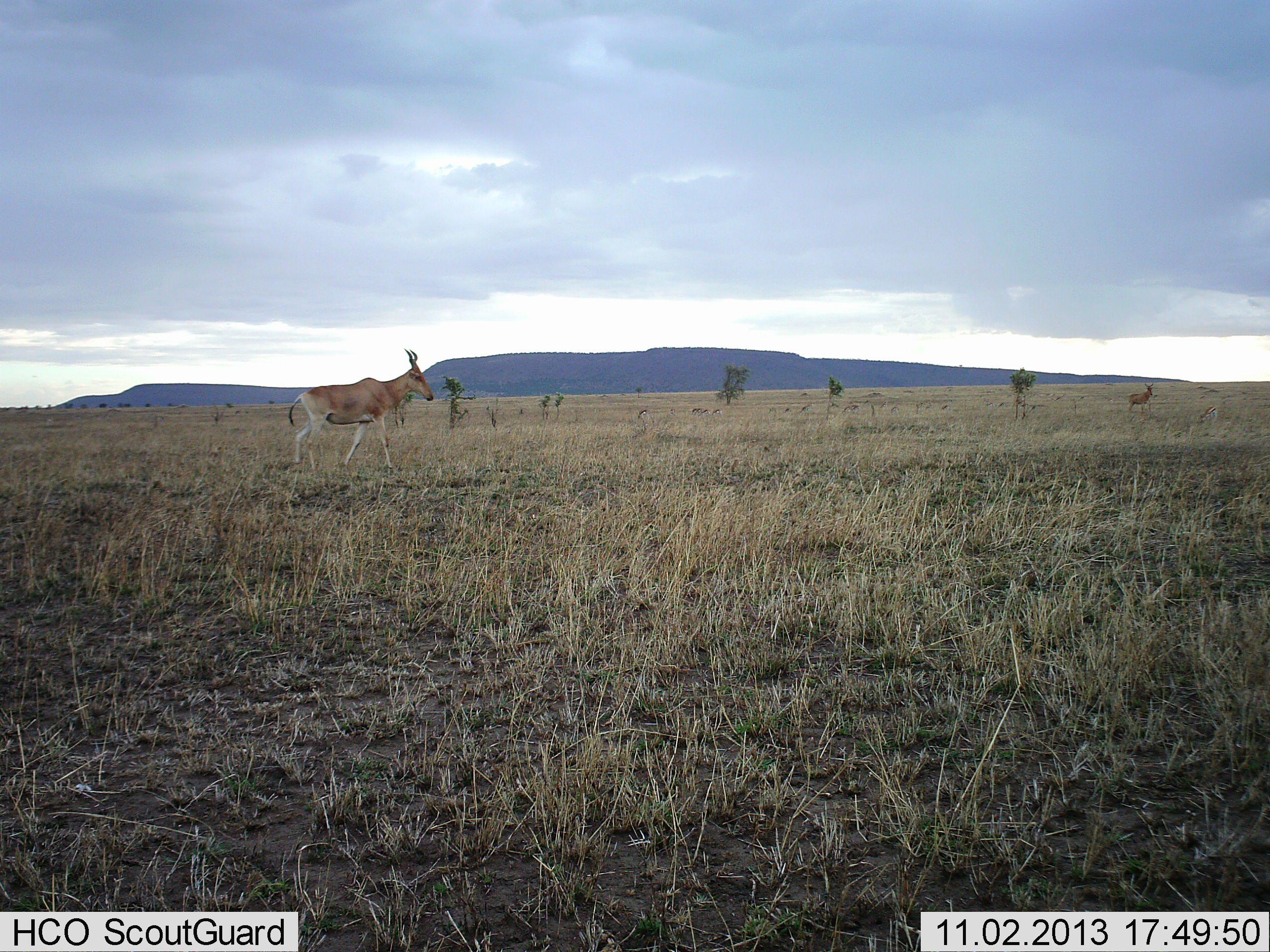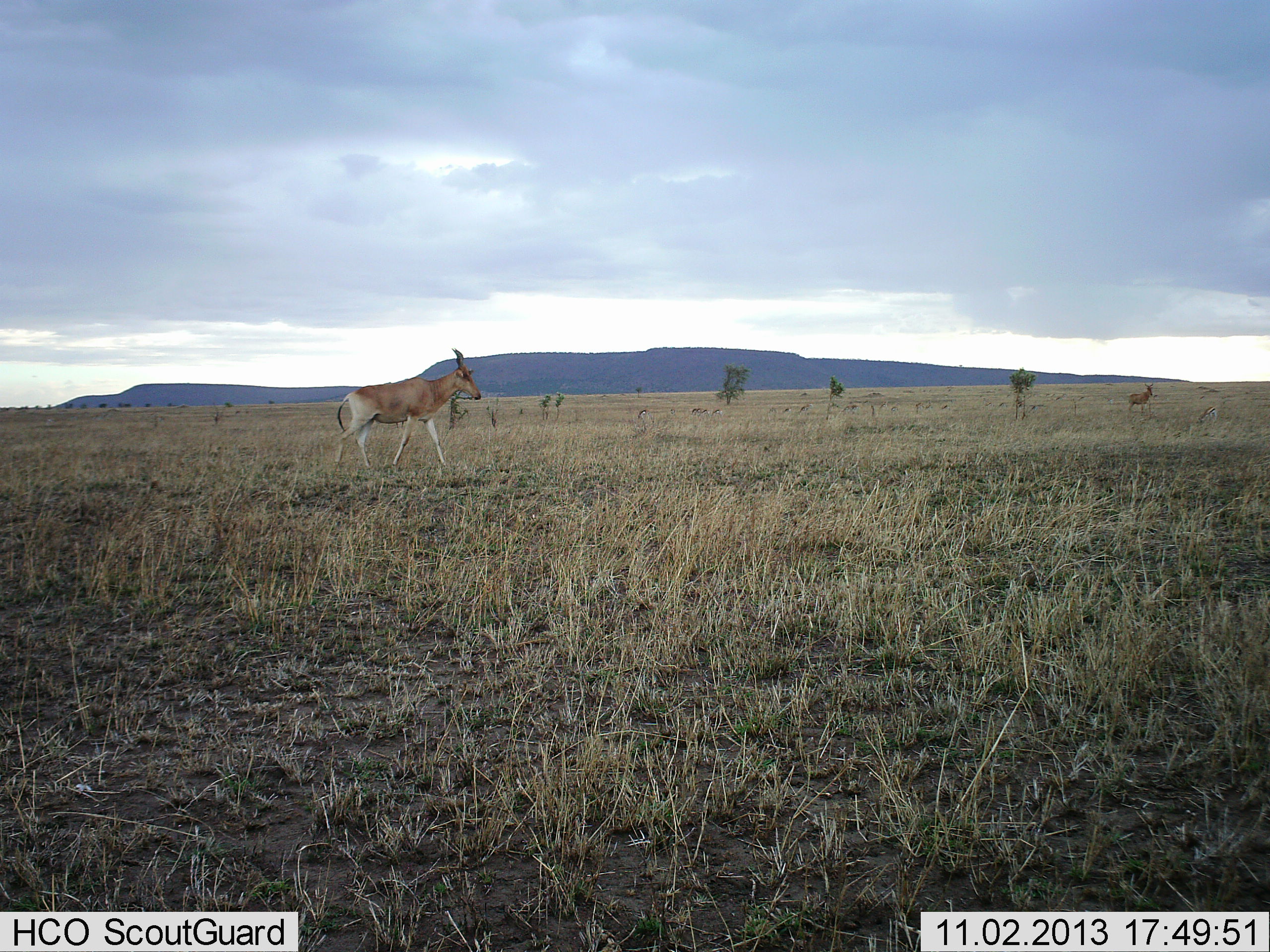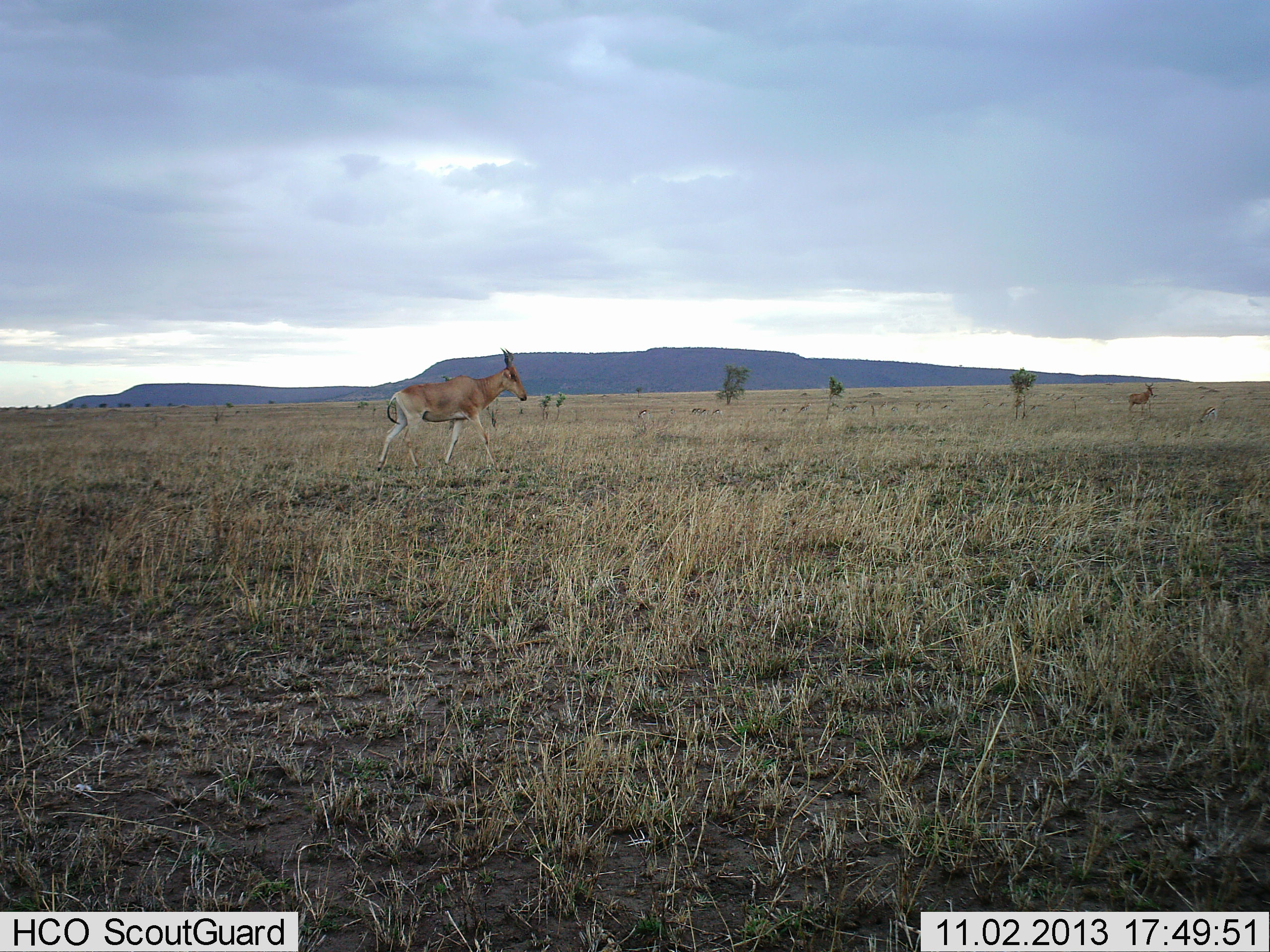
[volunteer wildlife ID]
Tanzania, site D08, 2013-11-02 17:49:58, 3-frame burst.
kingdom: Animalia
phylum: Chordata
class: Mammalia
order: Artiodactyla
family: Bovidae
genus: Alcelaphus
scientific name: Alcelaphus buselaphus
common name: hartebeest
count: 2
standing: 64%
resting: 0%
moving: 91%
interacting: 0%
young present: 9%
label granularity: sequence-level